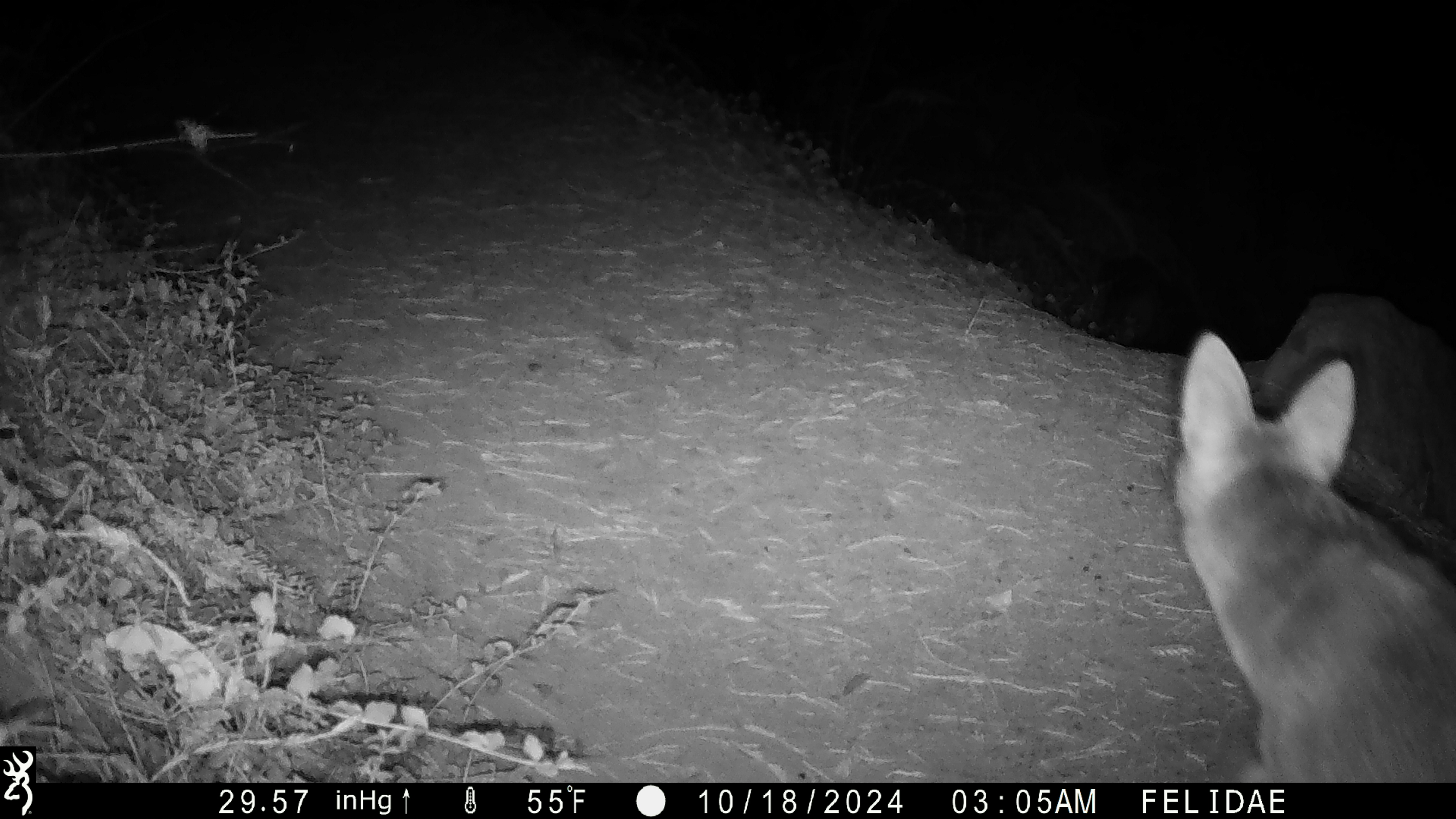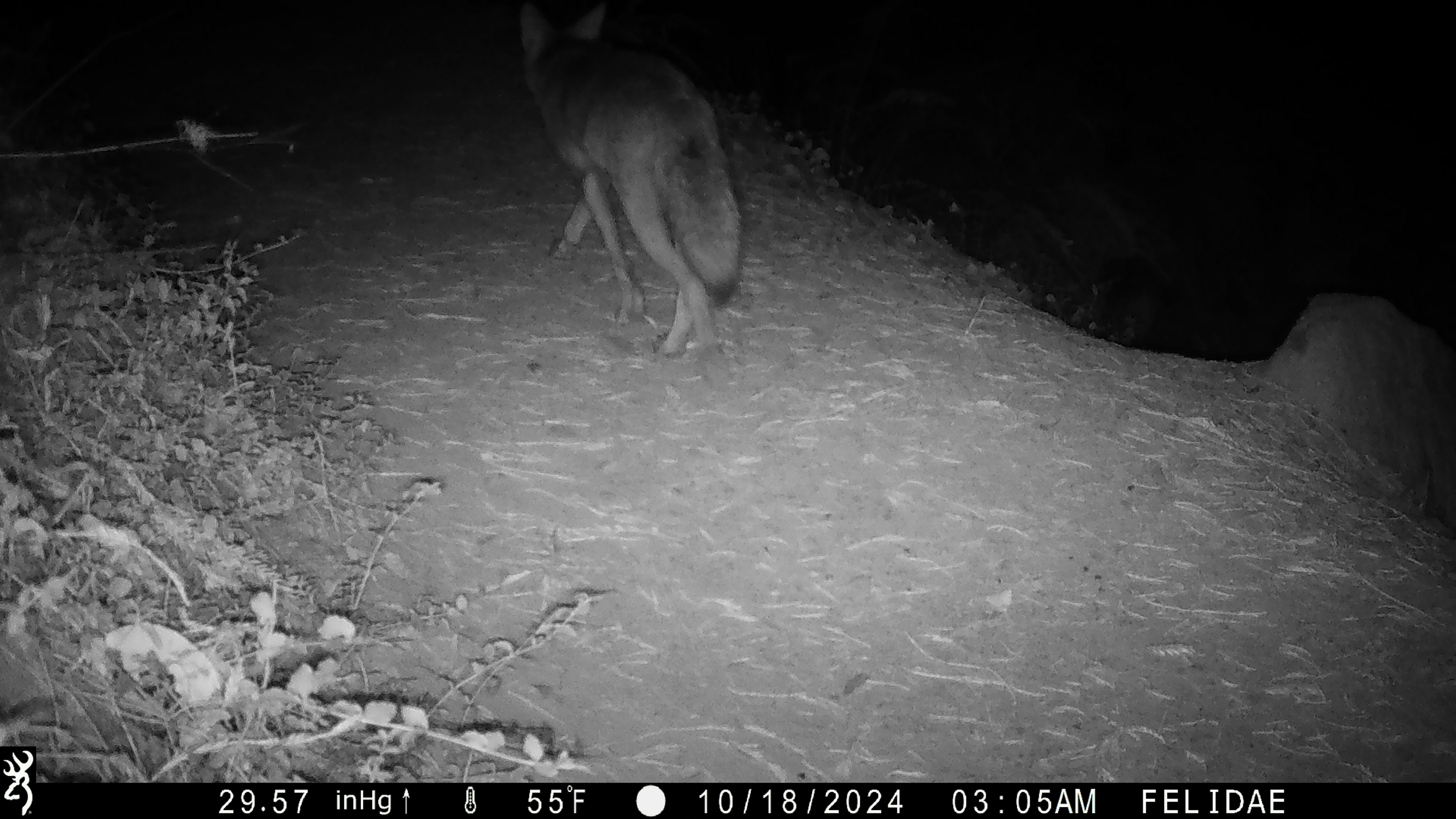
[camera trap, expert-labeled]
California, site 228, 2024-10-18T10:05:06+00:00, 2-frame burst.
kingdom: Animalia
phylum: Chordata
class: Mammalia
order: Carnivora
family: Canidae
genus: Canis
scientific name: Canis latrans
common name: coyote